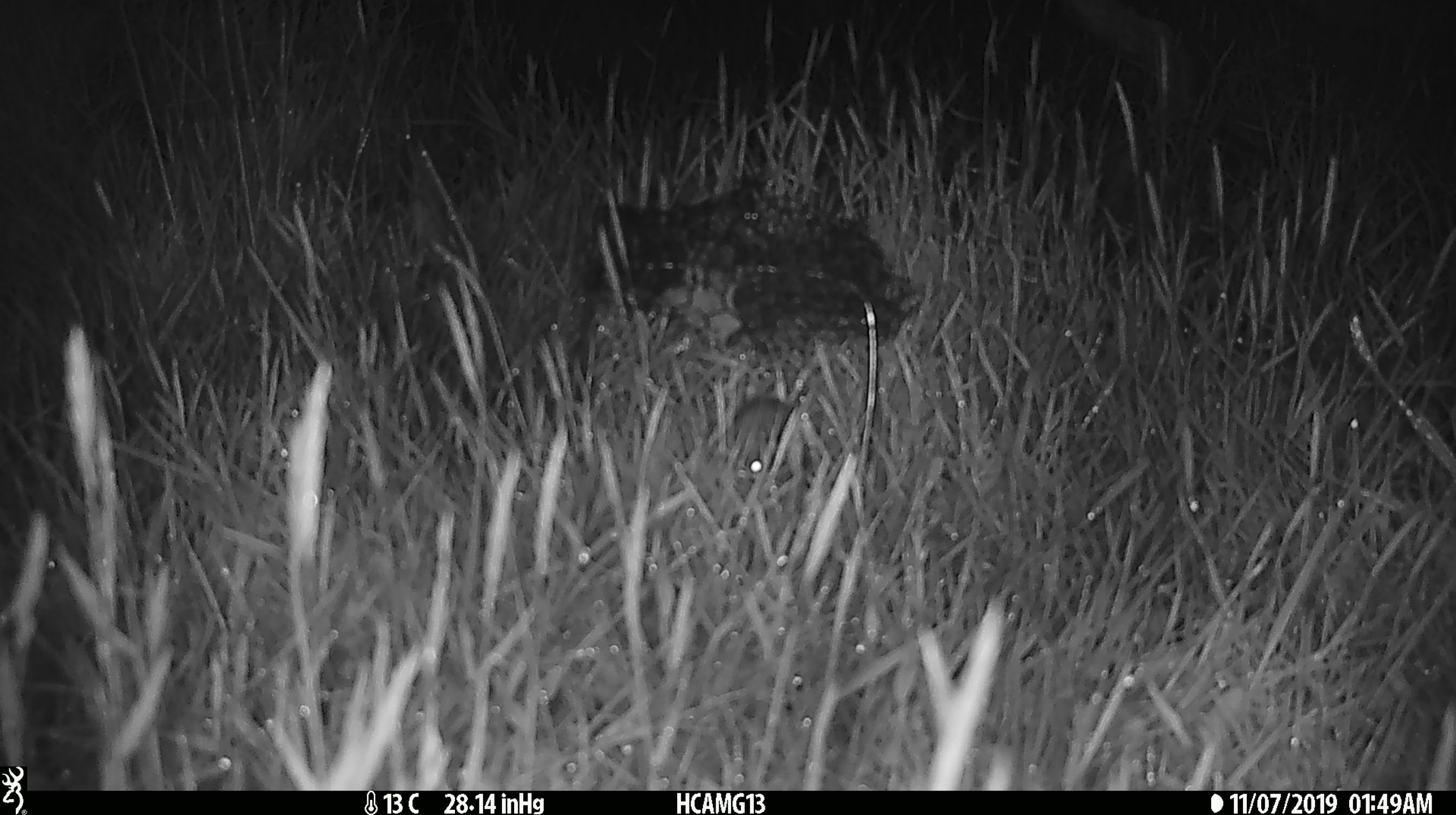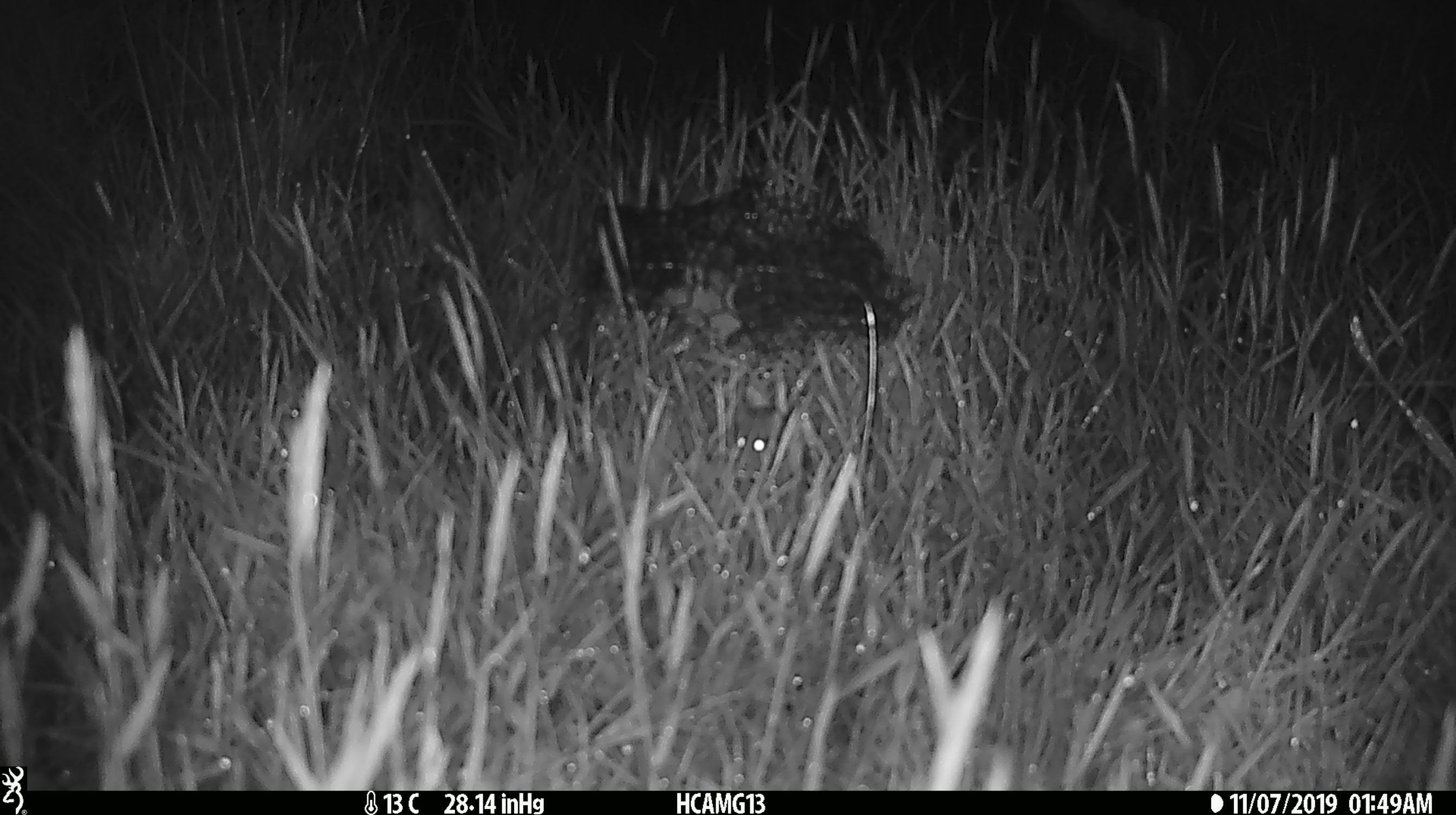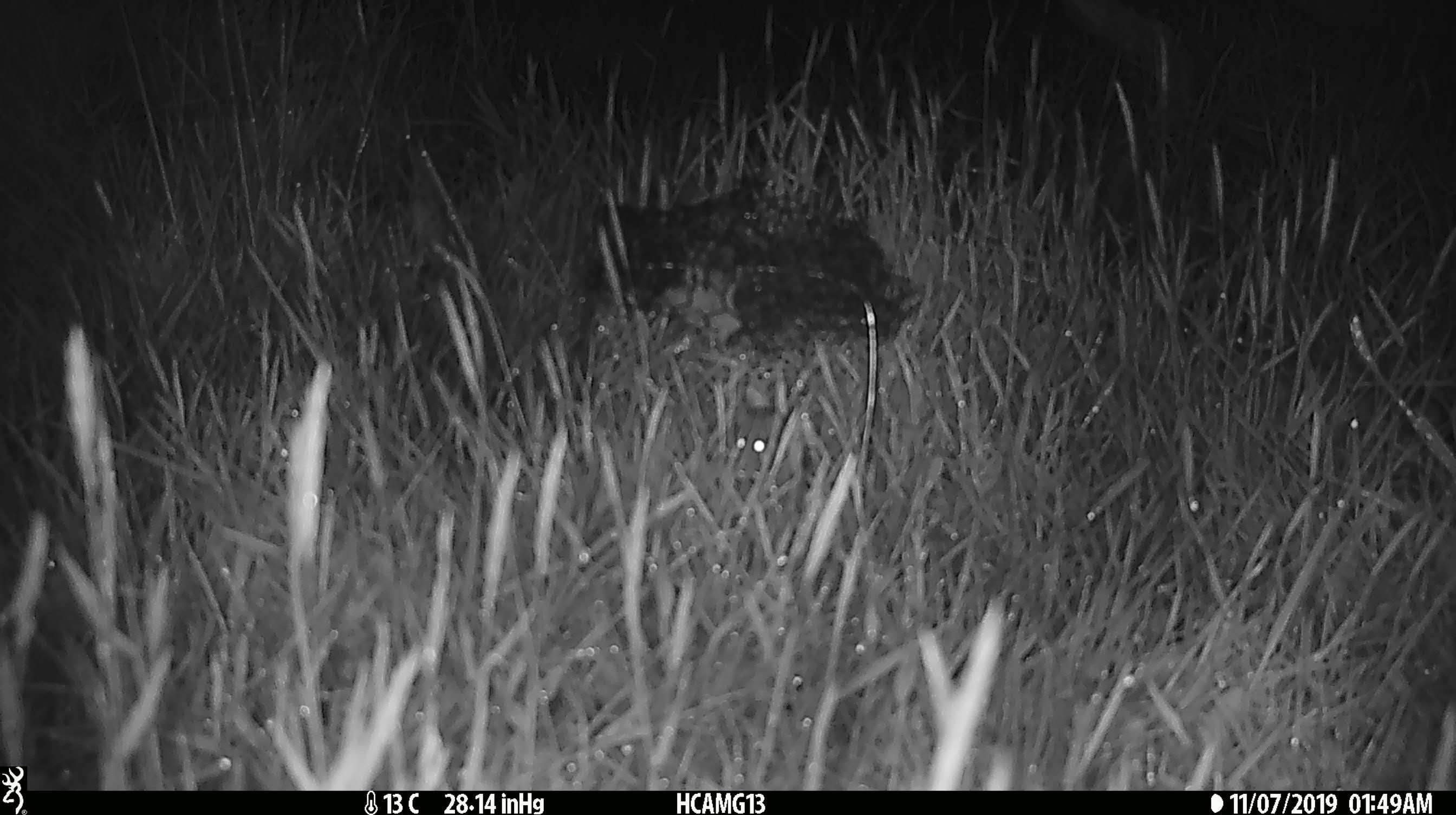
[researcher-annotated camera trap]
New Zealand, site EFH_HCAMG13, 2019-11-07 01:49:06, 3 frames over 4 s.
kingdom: Animalia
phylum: Chordata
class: Mammalia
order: Rodentia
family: Muridae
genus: Mus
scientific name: Mus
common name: mouse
Mouse (Mus).